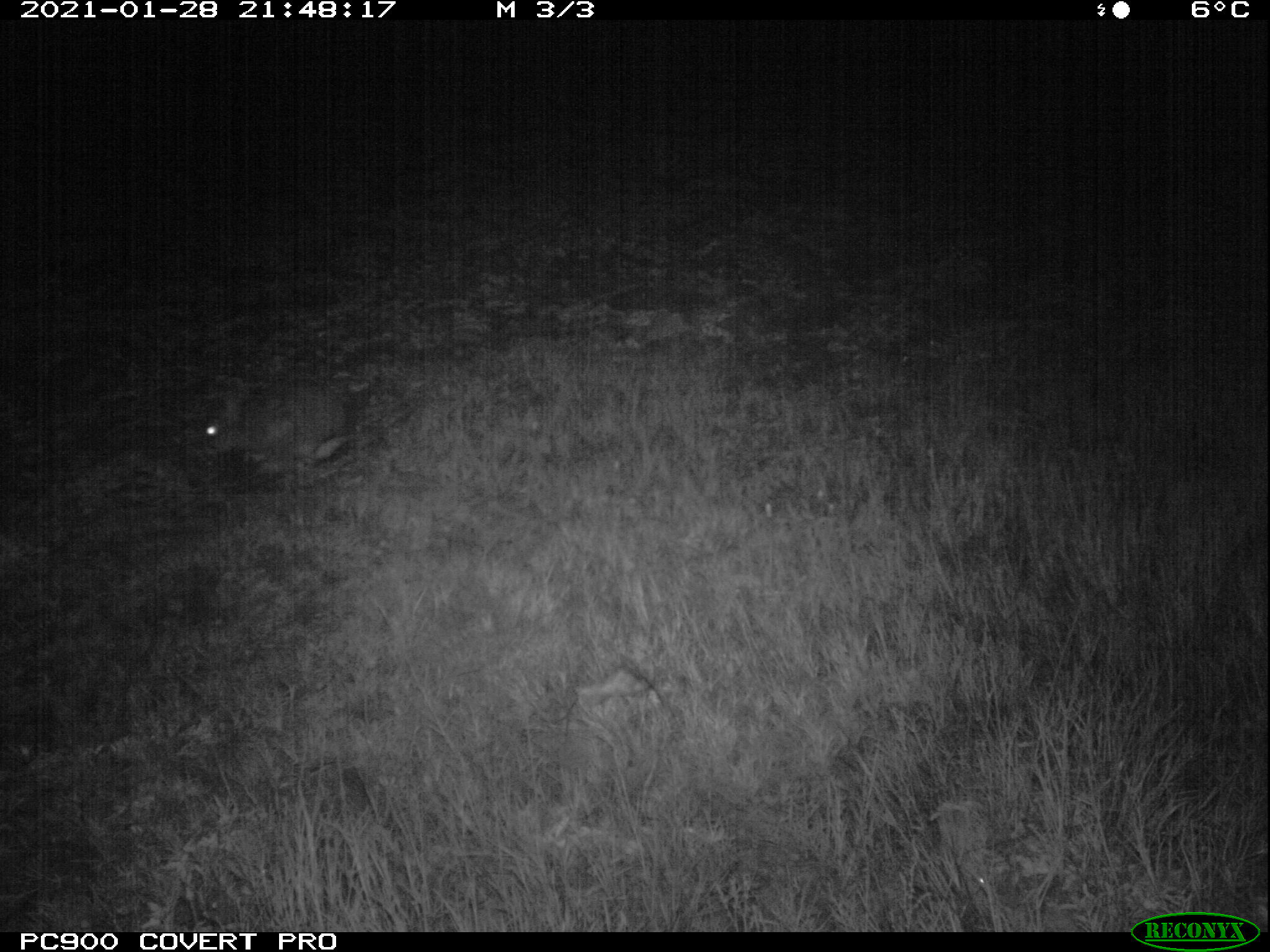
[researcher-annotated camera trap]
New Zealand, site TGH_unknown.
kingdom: Animalia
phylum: Chordata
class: Mammalia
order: Lagomorpha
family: Leporidae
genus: Oryctolagus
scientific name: Oryctolagus cuniculus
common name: european rabbit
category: rabbit